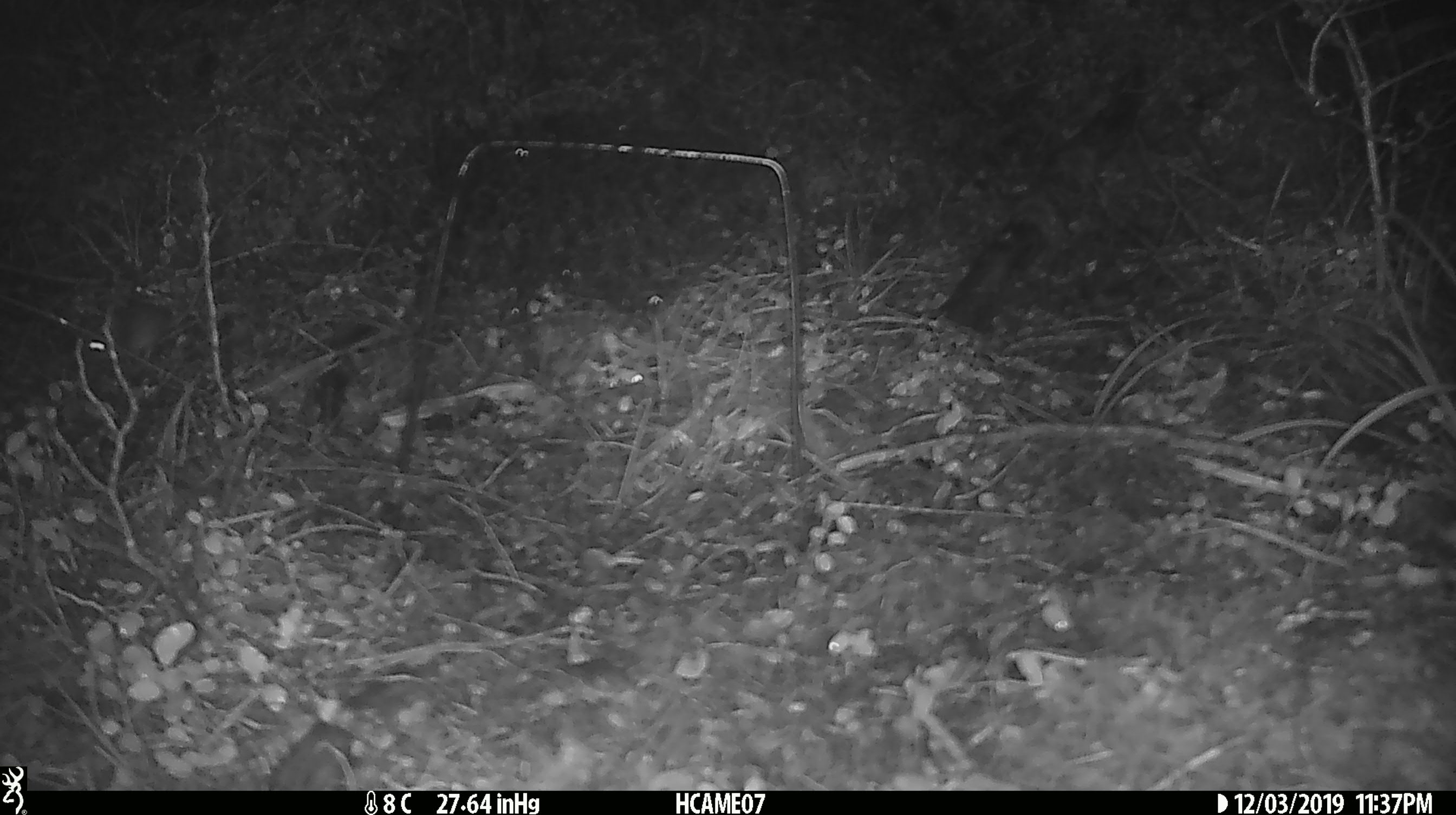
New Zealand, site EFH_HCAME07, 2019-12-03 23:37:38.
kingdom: Animalia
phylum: Chordata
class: Mammalia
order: Rodentia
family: Muridae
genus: Mus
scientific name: Mus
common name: mouse